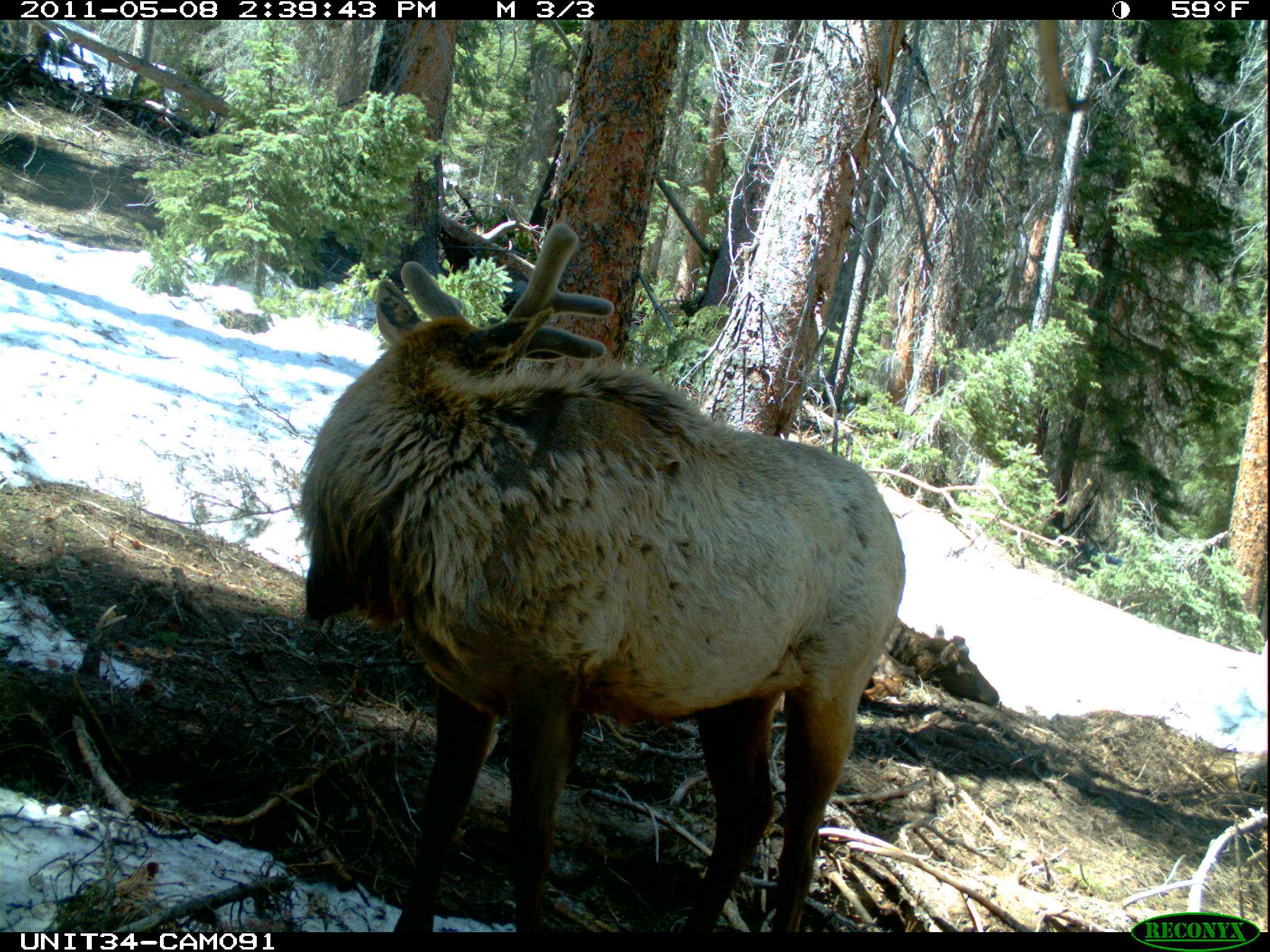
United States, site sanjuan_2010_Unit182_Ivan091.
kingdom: Animalia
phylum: Chordata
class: Mammalia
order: Artiodactyla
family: Cervidae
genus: Cervus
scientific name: Cervus elaphus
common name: red deer